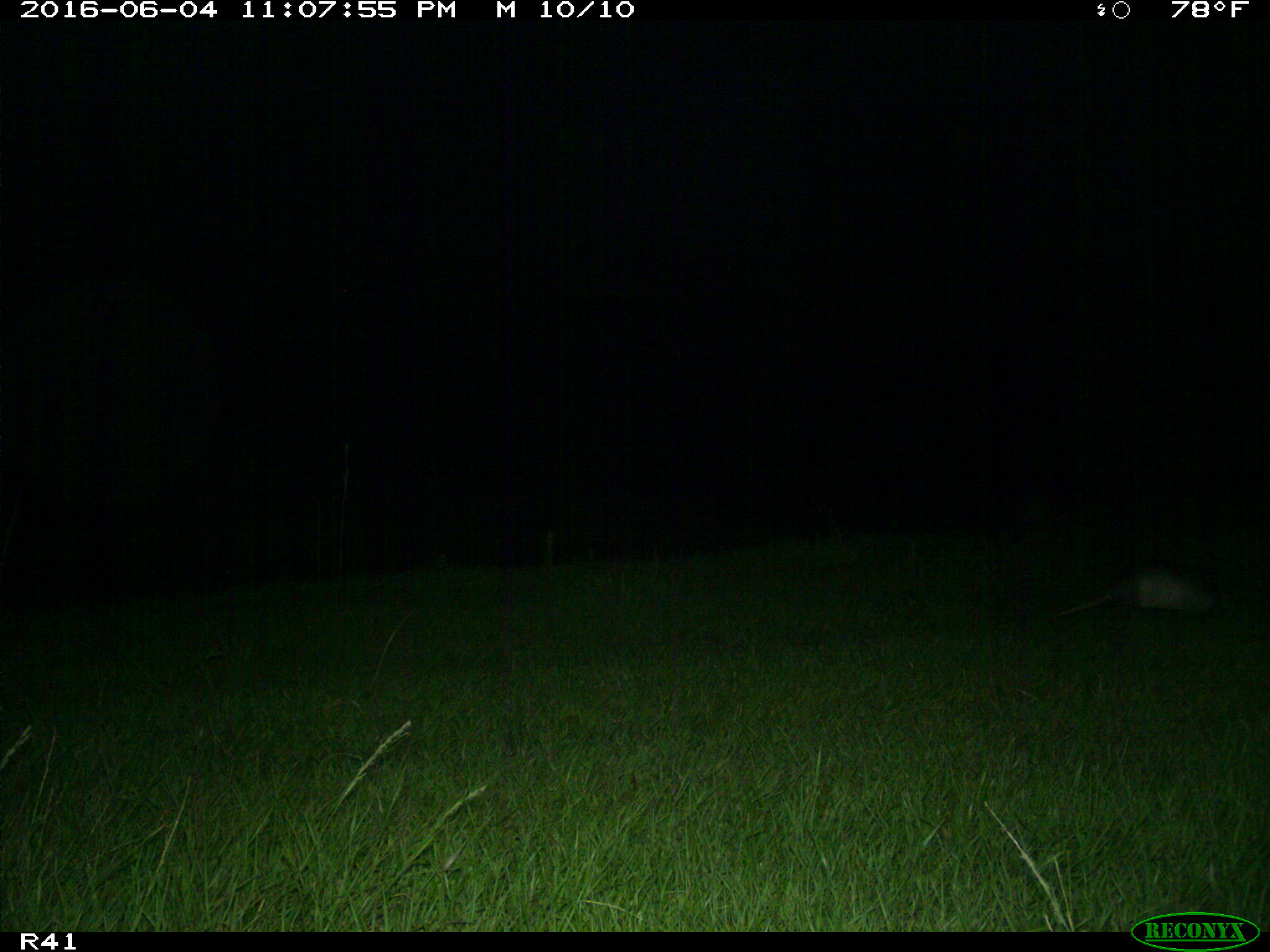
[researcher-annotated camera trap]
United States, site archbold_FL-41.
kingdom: Animalia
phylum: Chordata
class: Mammalia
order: Cingulata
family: Dasypodidae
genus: Dasypus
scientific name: Dasypus novemcinctus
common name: nine-banded armadillo